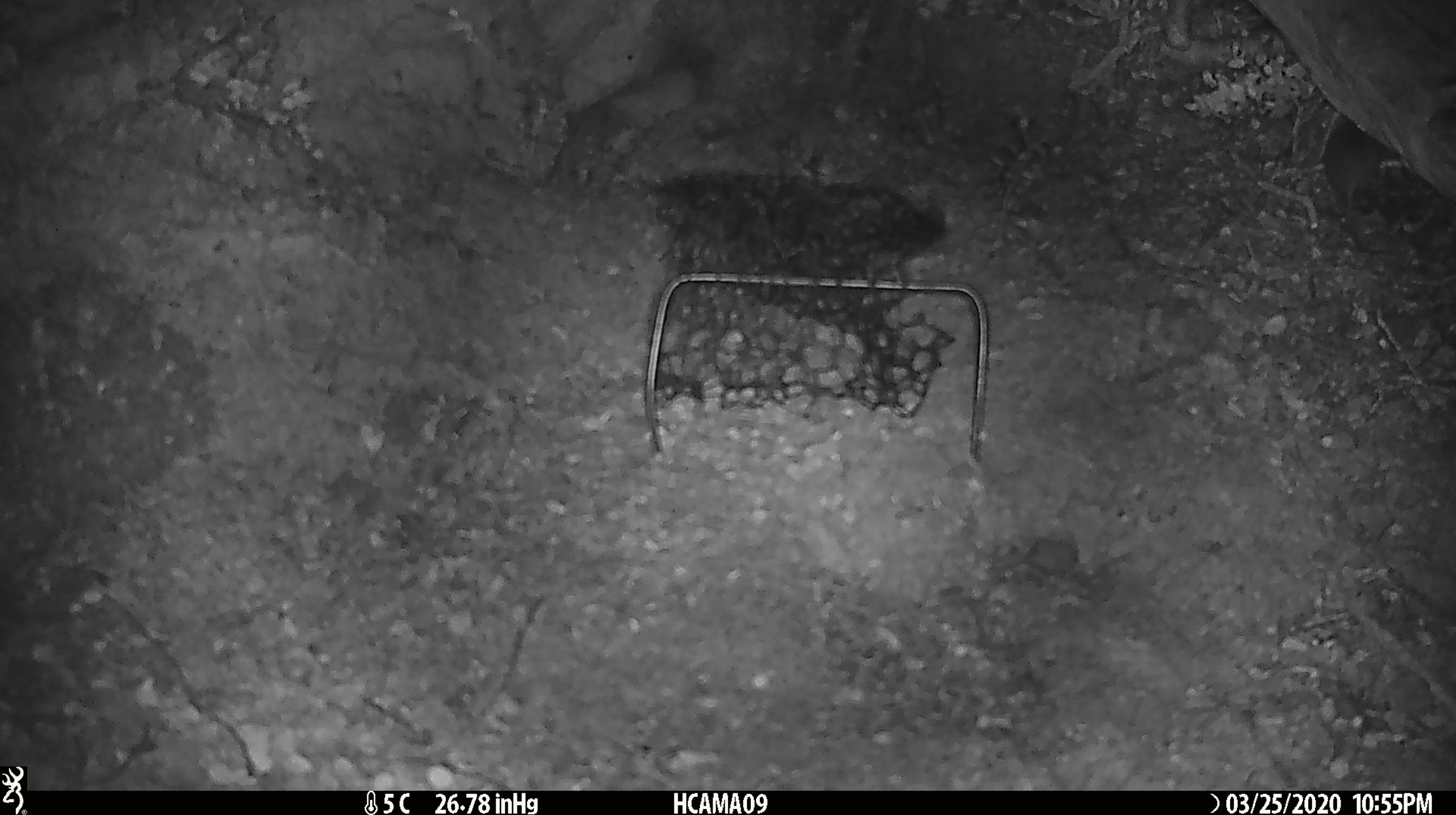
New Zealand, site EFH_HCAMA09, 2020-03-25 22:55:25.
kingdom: Animalia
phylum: Chordata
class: Mammalia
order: Rodentia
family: Muridae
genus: Mus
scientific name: Mus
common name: mouse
Mouse (Mus).